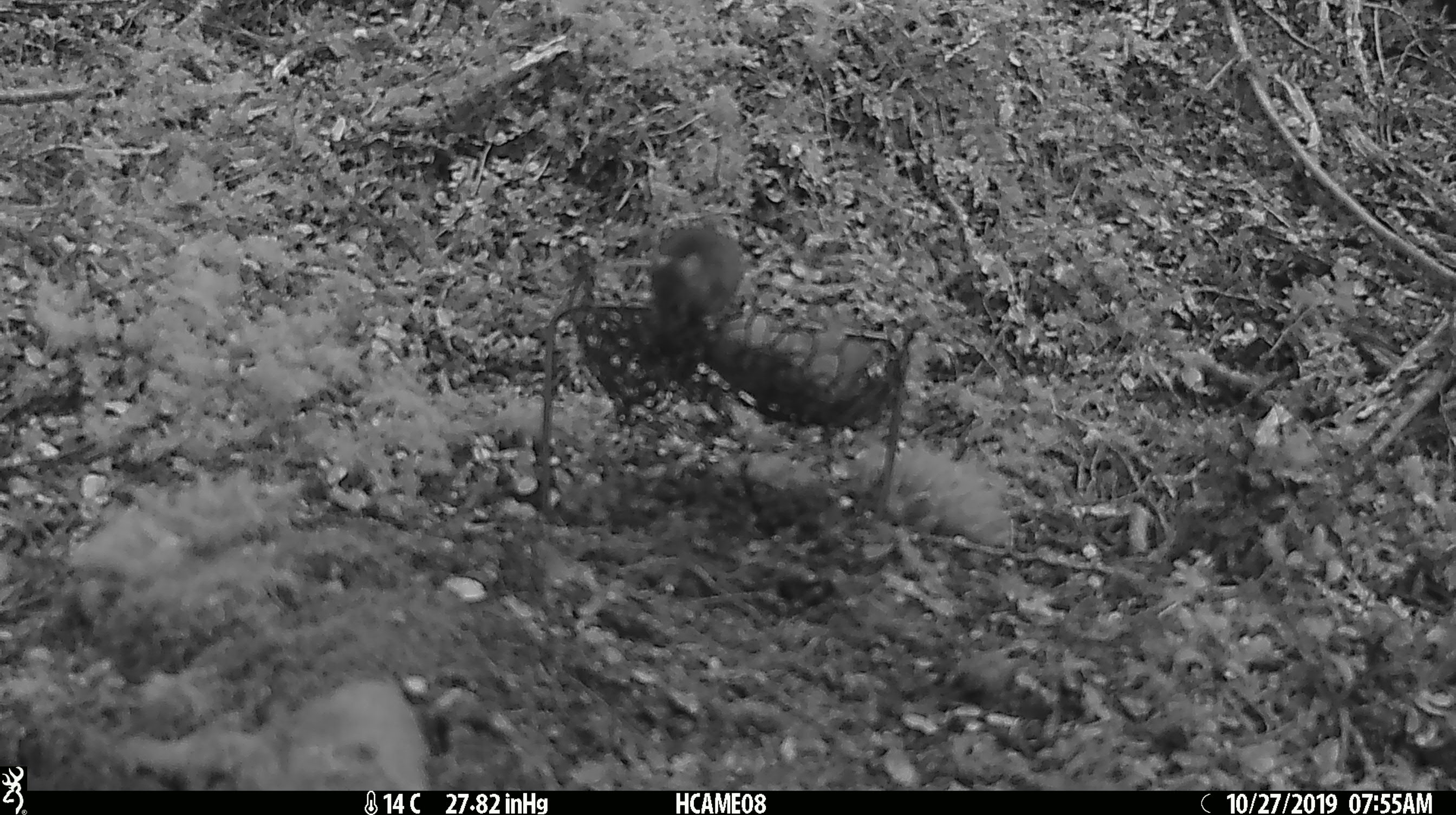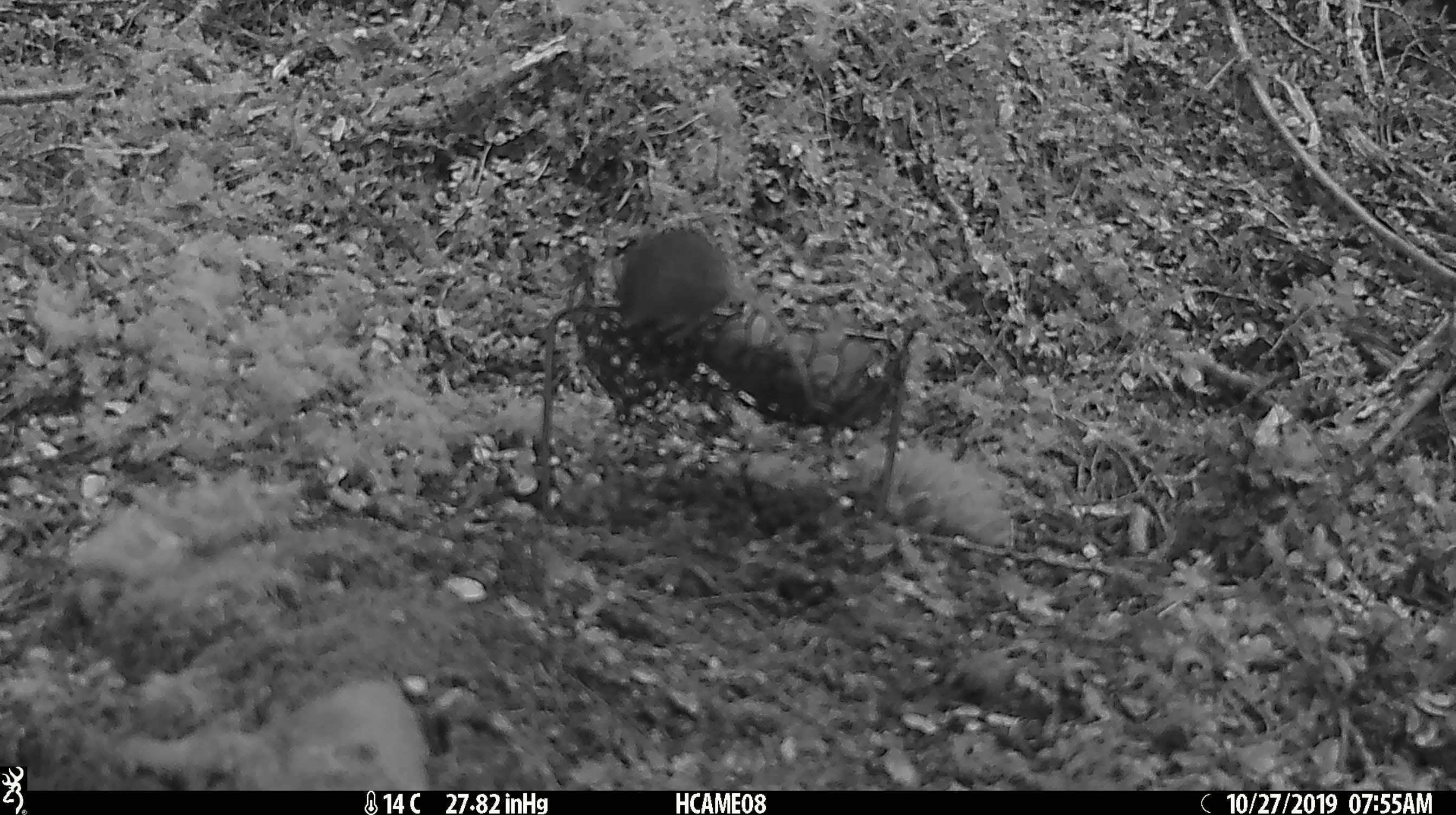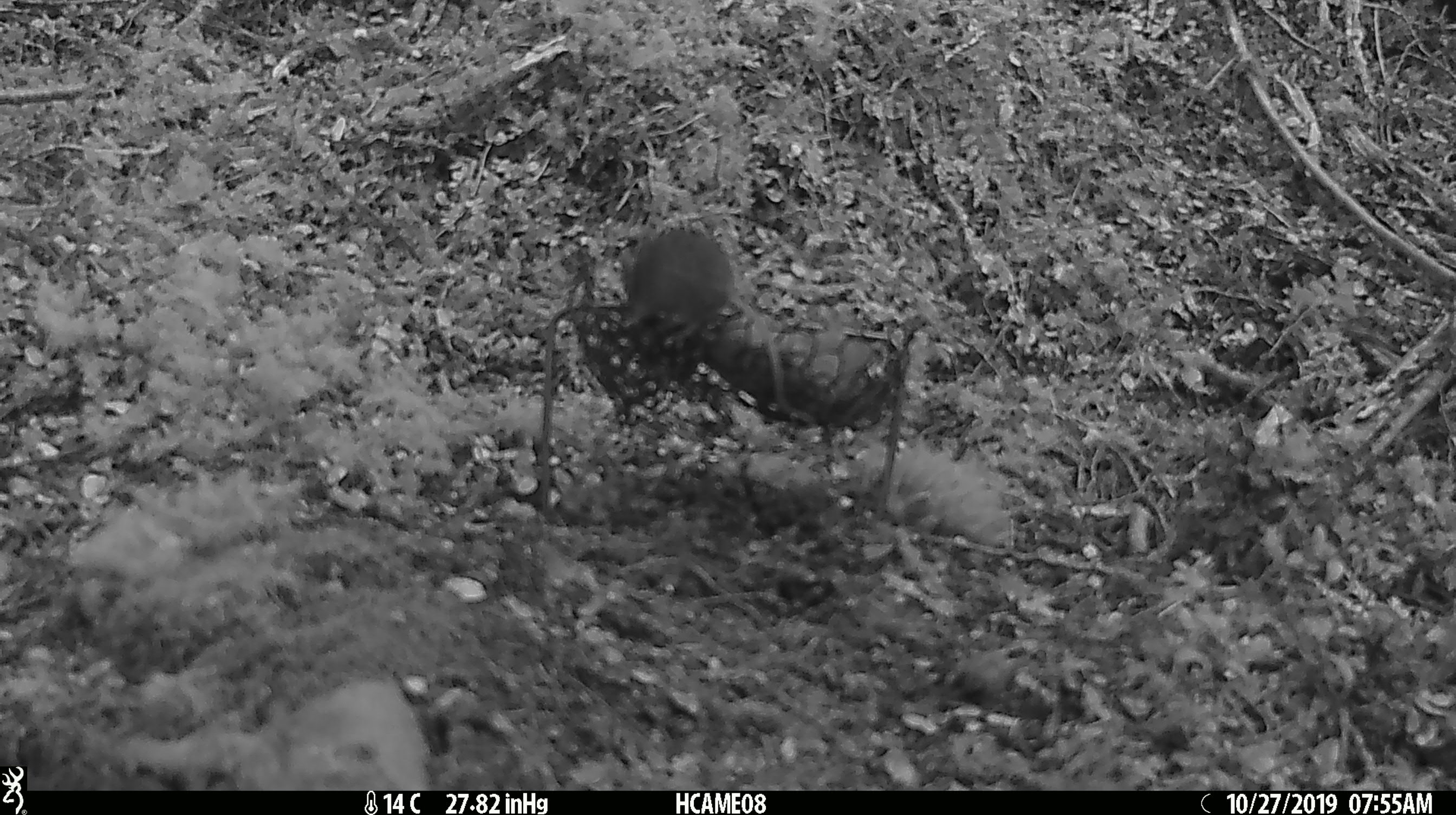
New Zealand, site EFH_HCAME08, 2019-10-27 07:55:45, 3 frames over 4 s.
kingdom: Animalia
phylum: Chordata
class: Mammalia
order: Rodentia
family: Muridae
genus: Mus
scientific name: Mus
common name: mouse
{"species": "mouse (Mus)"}